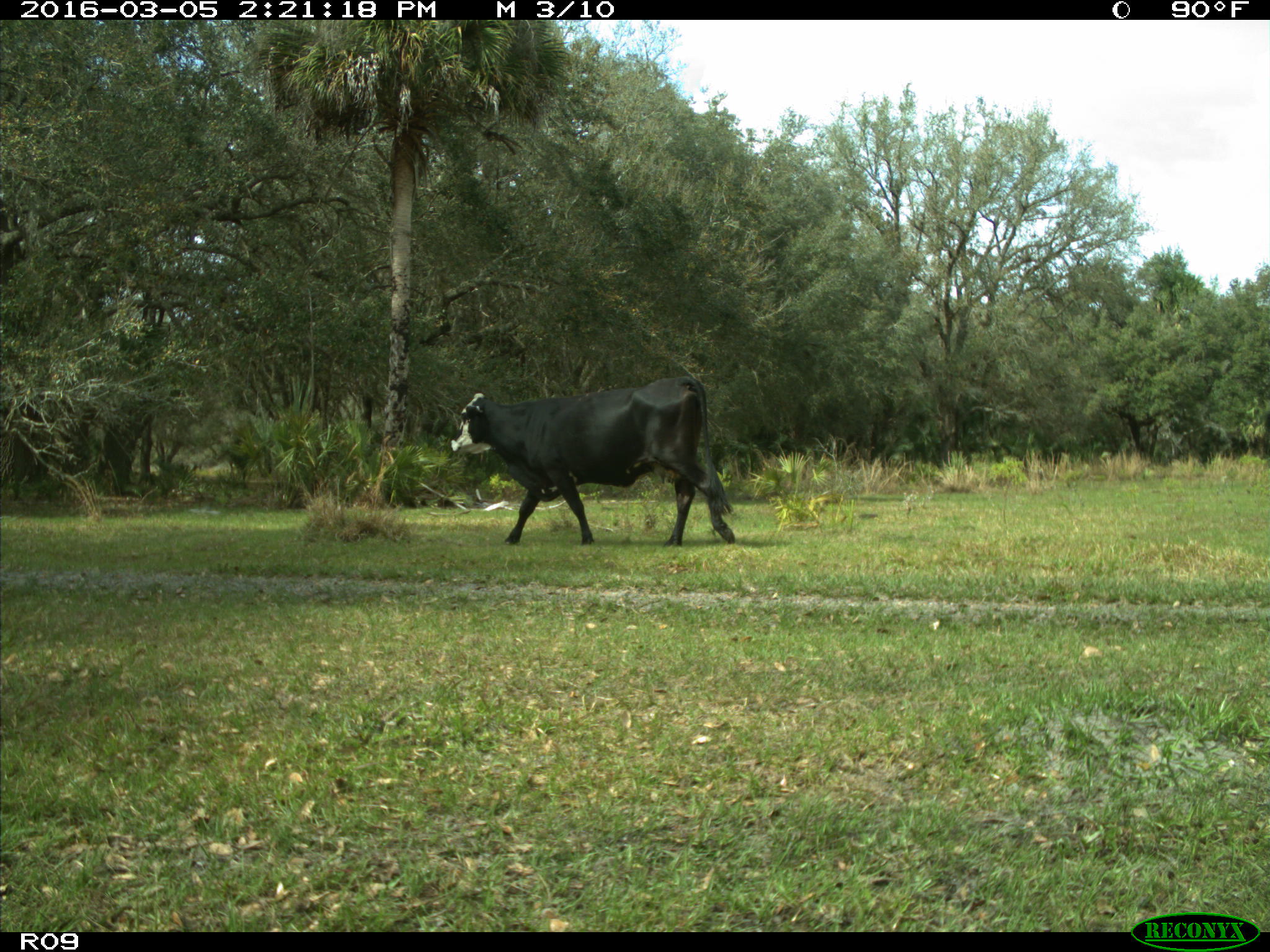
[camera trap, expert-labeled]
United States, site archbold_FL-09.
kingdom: Animalia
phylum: Chordata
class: Mammalia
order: Artiodactyla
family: Bovidae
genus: Bos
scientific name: Bos taurus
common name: domestic cow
Bos taurus (domestic cow).